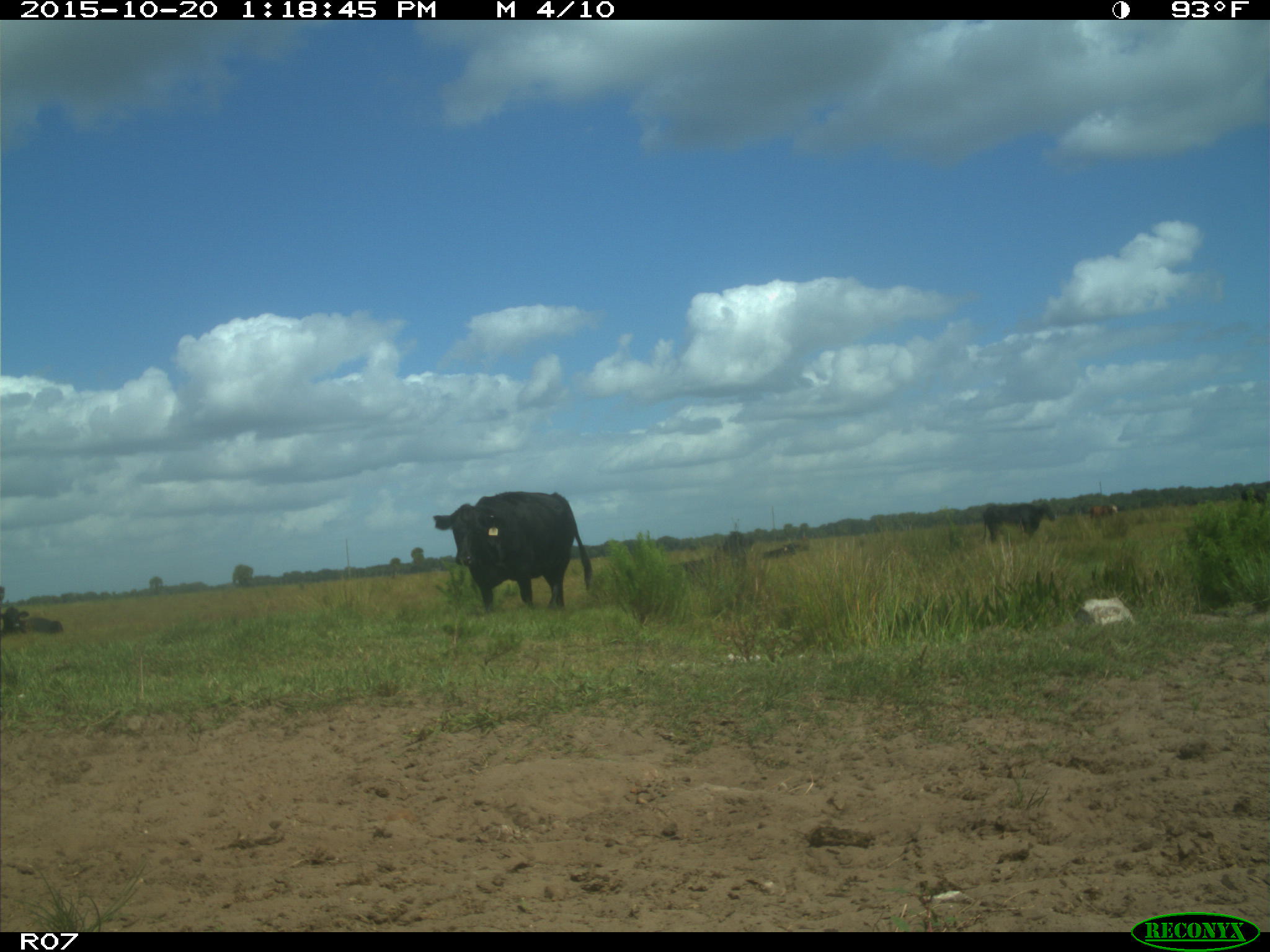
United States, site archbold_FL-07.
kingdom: Animalia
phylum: Chordata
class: Mammalia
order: Artiodactyla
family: Bovidae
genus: Bos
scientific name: Bos taurus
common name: domestic cow